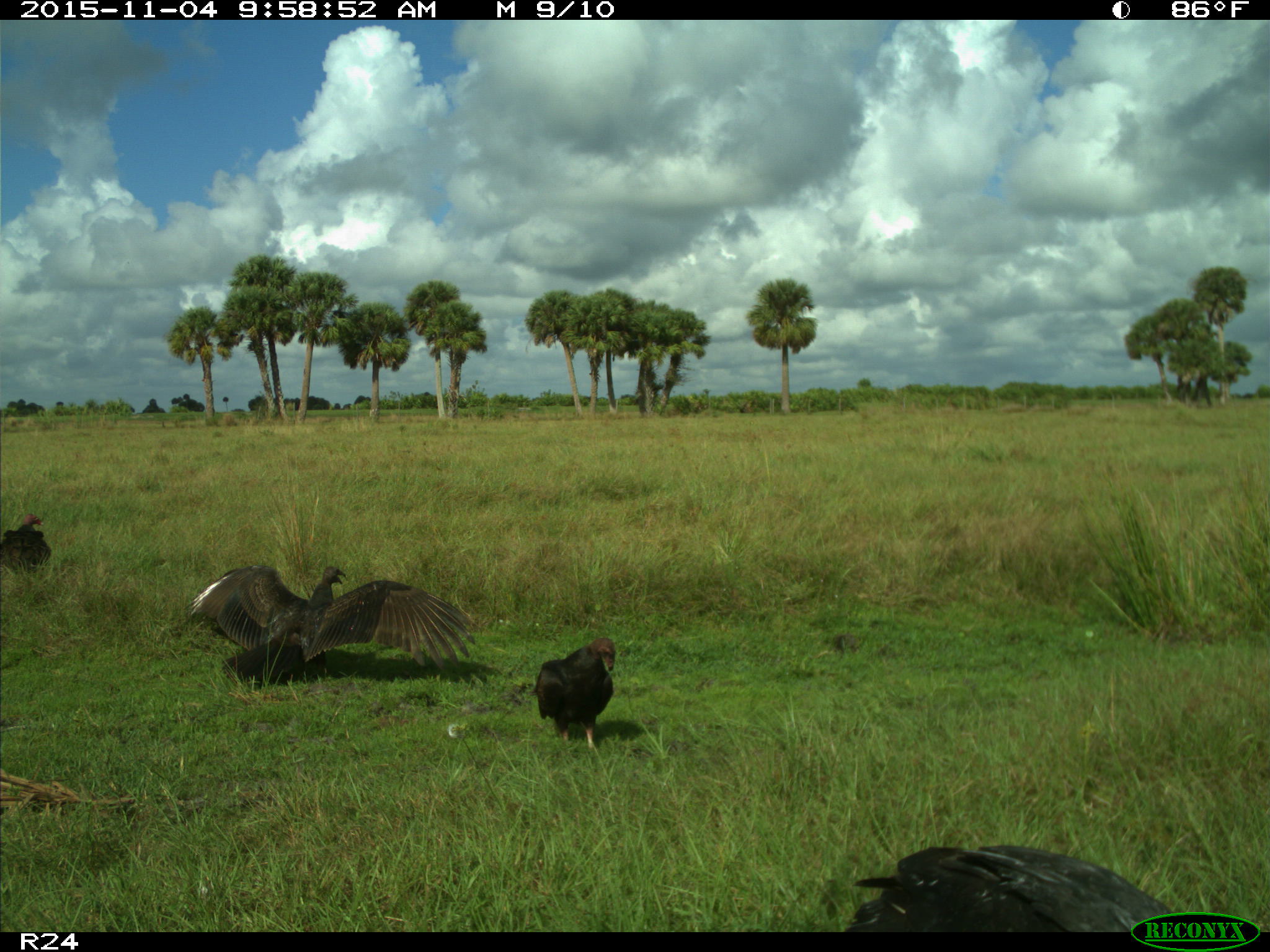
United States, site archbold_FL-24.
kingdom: Animalia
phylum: Chordata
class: Aves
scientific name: Aves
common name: birds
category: unidentified bird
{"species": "unidentified bird (birds) (Aves)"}